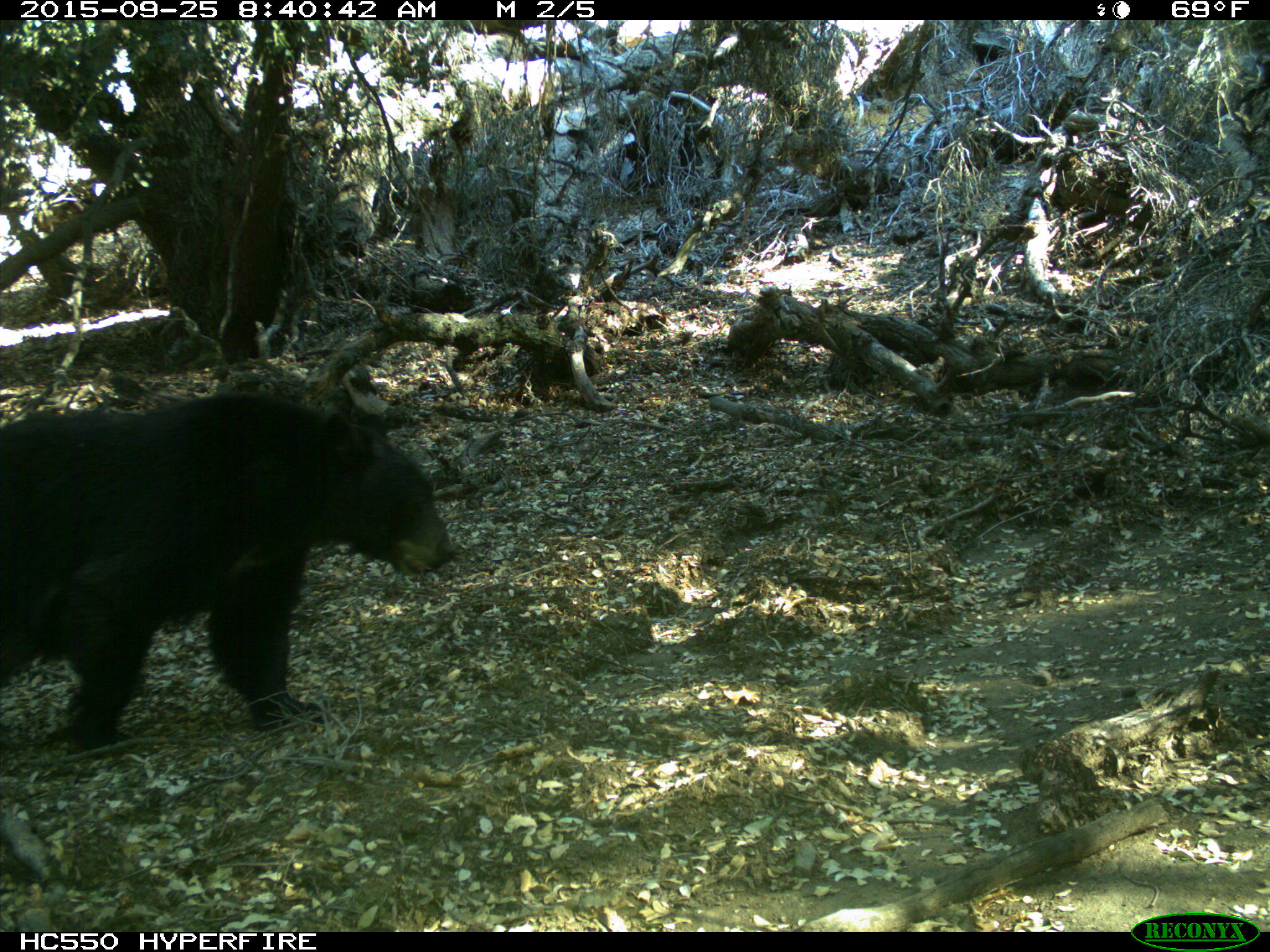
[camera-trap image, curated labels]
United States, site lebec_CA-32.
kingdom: Animalia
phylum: Chordata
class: Mammalia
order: Carnivora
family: Ursidae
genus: Ursus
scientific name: Ursus americanus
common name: american black bear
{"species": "Ursus americanus (american black bear)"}